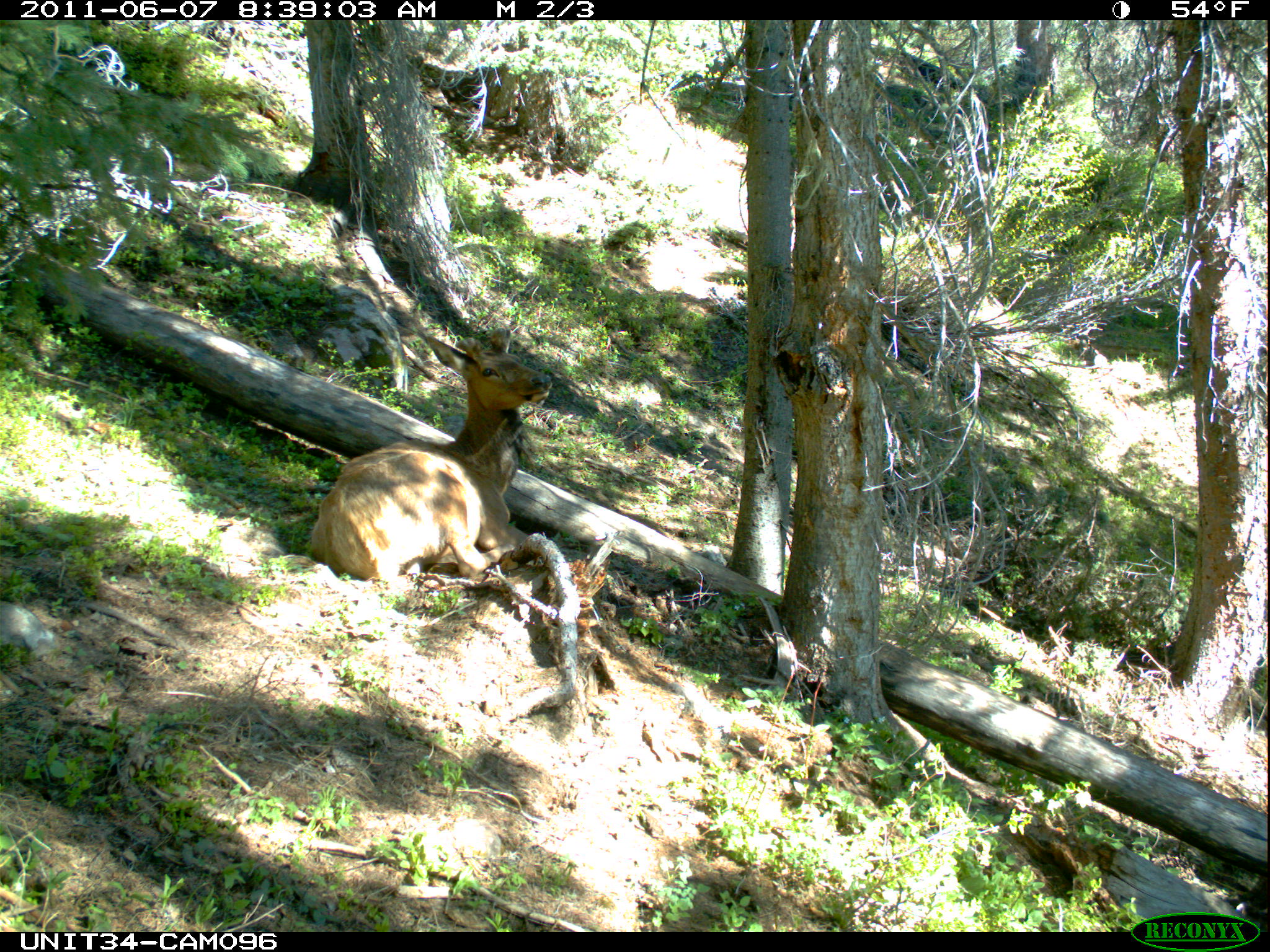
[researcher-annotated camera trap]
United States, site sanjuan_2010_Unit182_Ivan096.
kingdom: Animalia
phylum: Chordata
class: Mammalia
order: Artiodactyla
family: Cervidae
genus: Cervus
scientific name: Cervus elaphus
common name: red deer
Cervus elaphus (red deer).